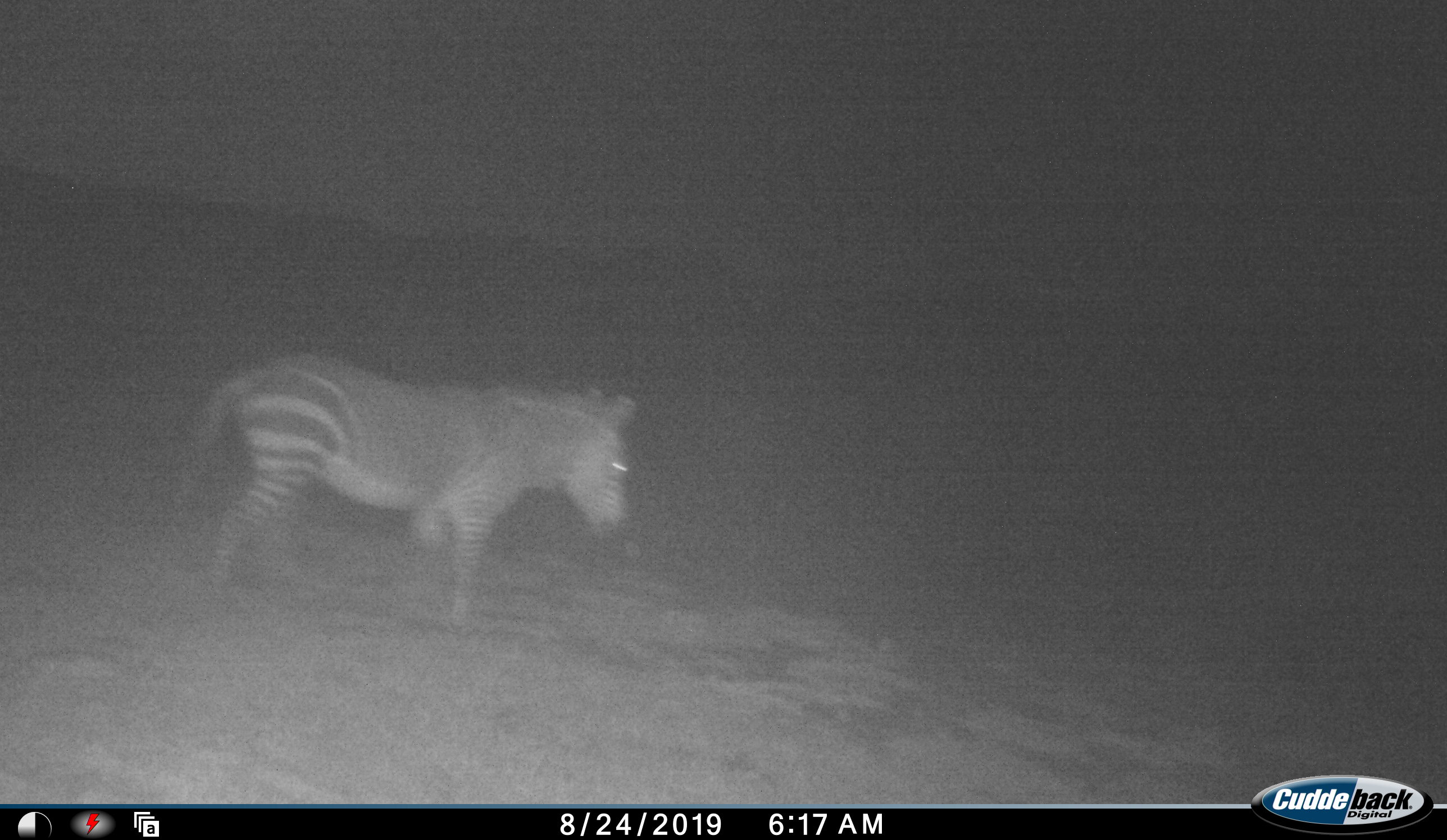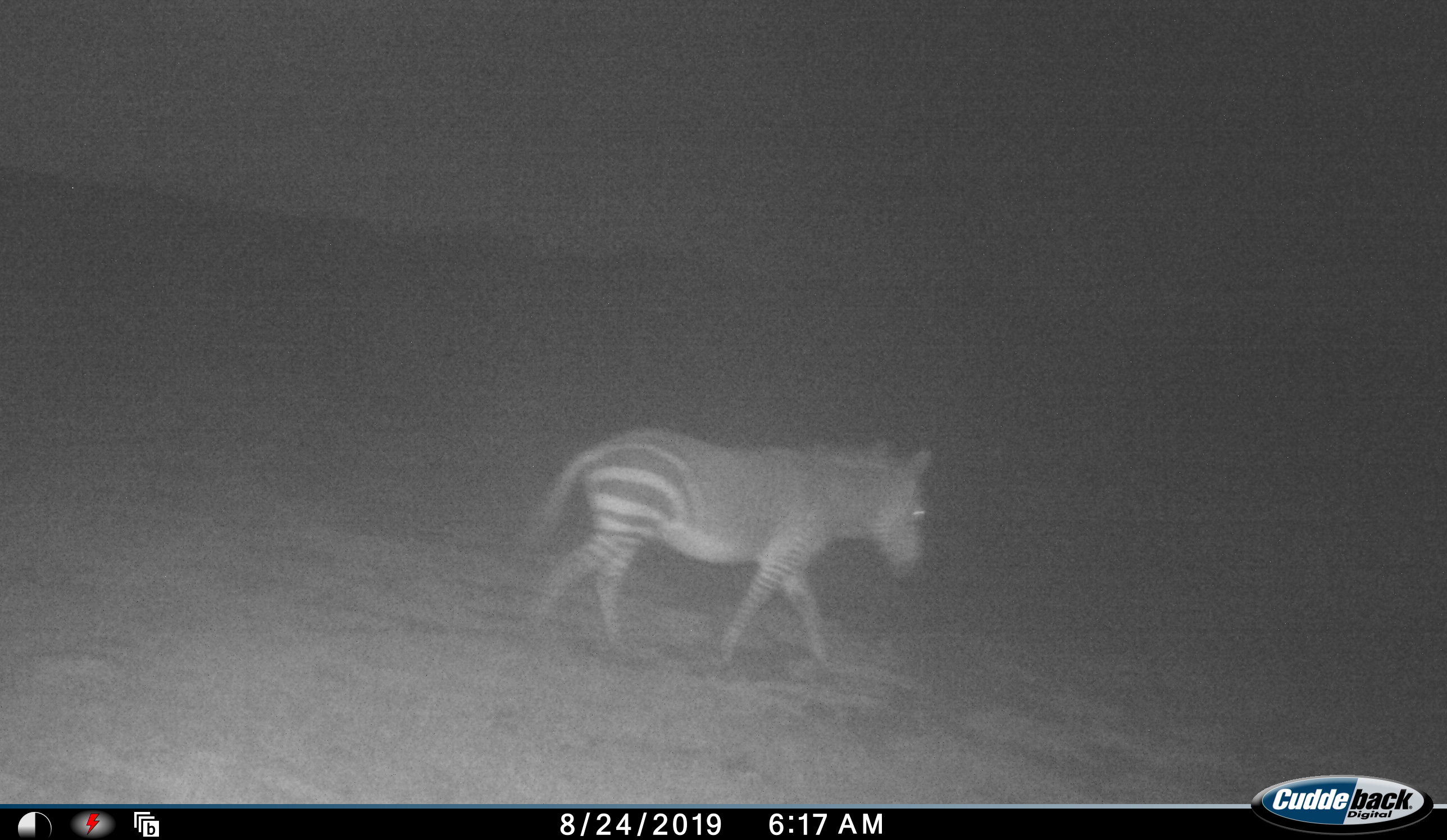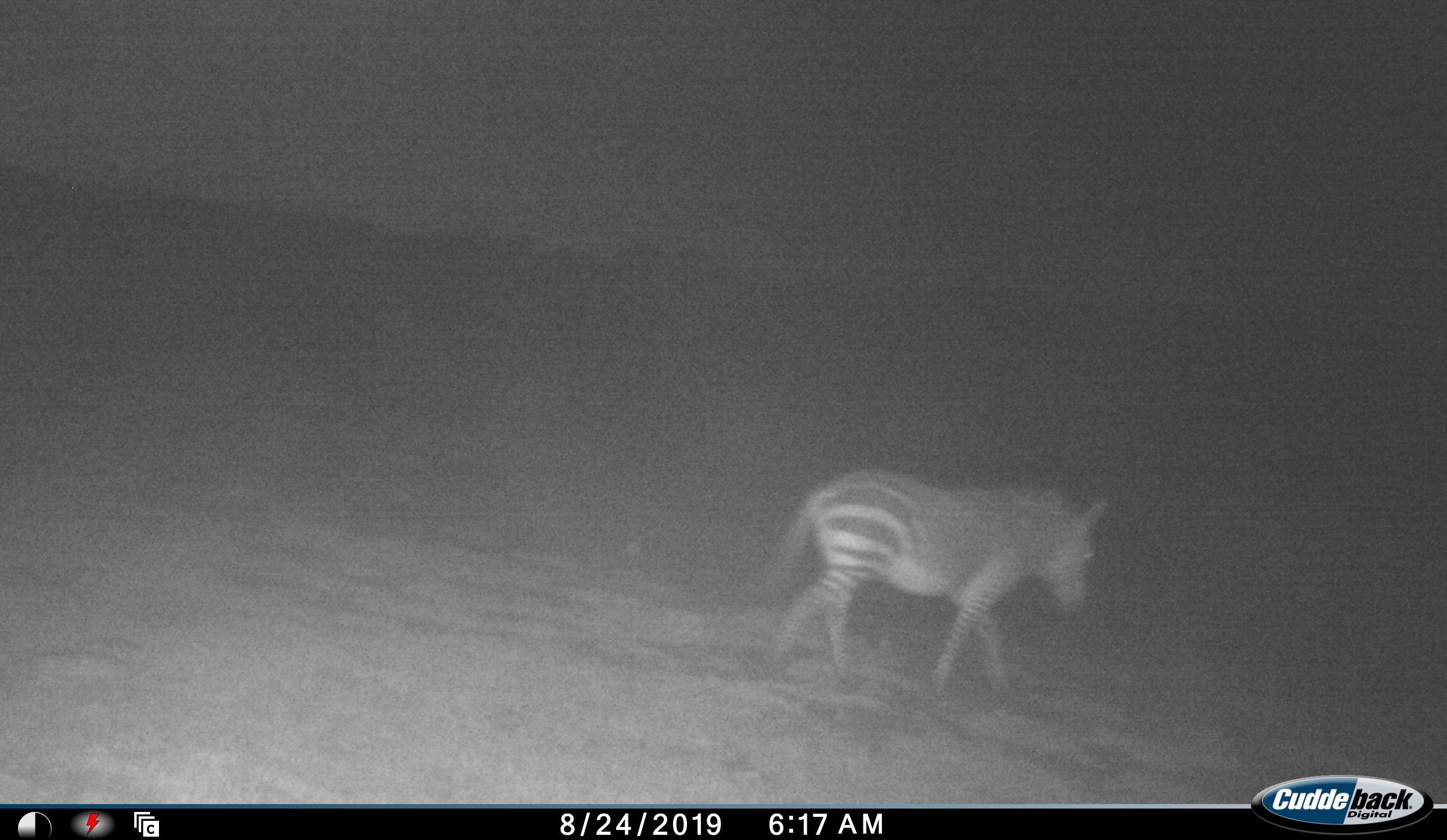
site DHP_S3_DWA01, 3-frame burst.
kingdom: Animalia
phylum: Chordata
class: Mammalia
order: Perissodactyla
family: Equidae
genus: Equus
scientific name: Equus zebra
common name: mountain zebra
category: zebramountain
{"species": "zebramountain (mountain zebra) (Equus zebra)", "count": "1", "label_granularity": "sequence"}